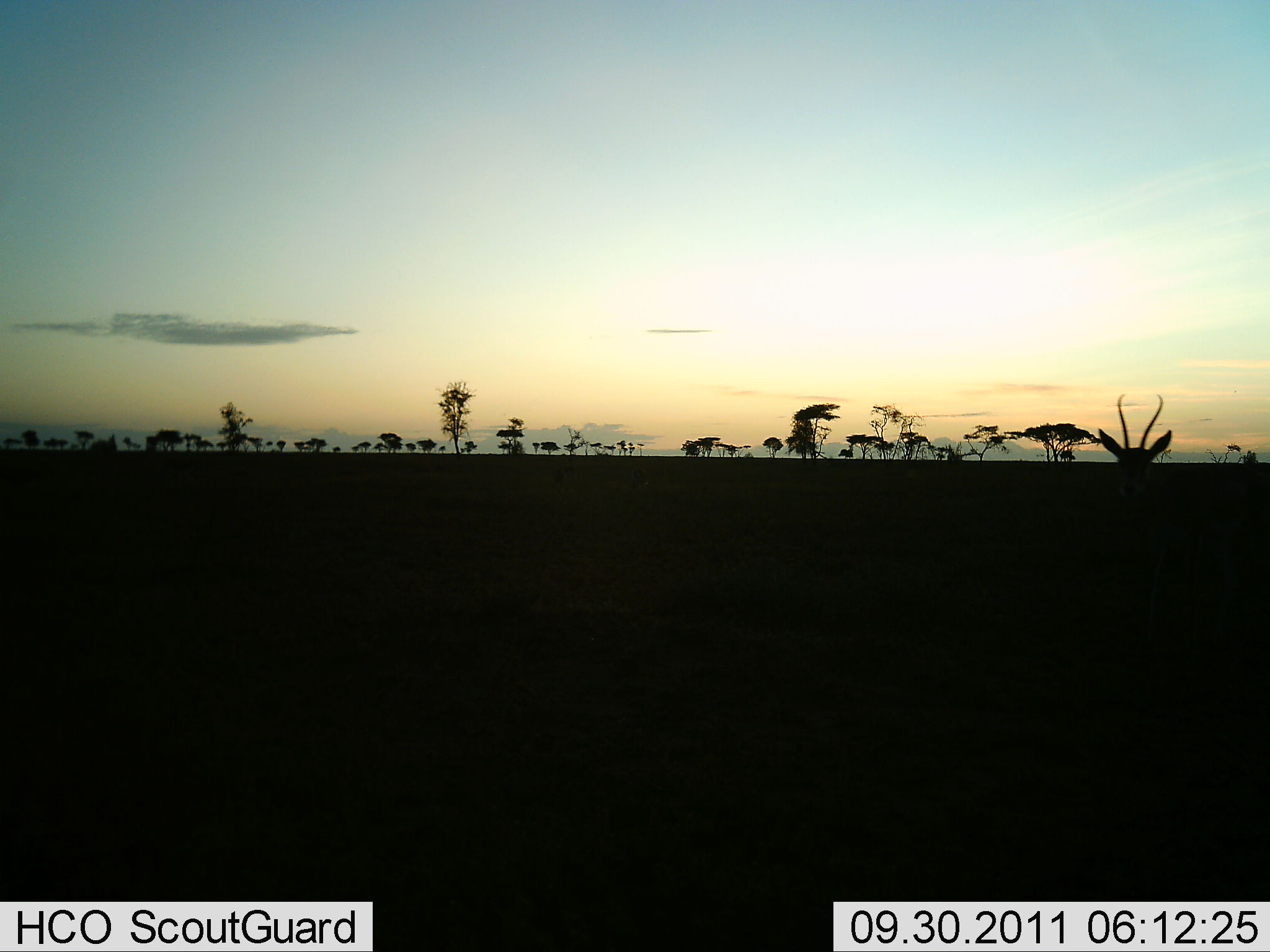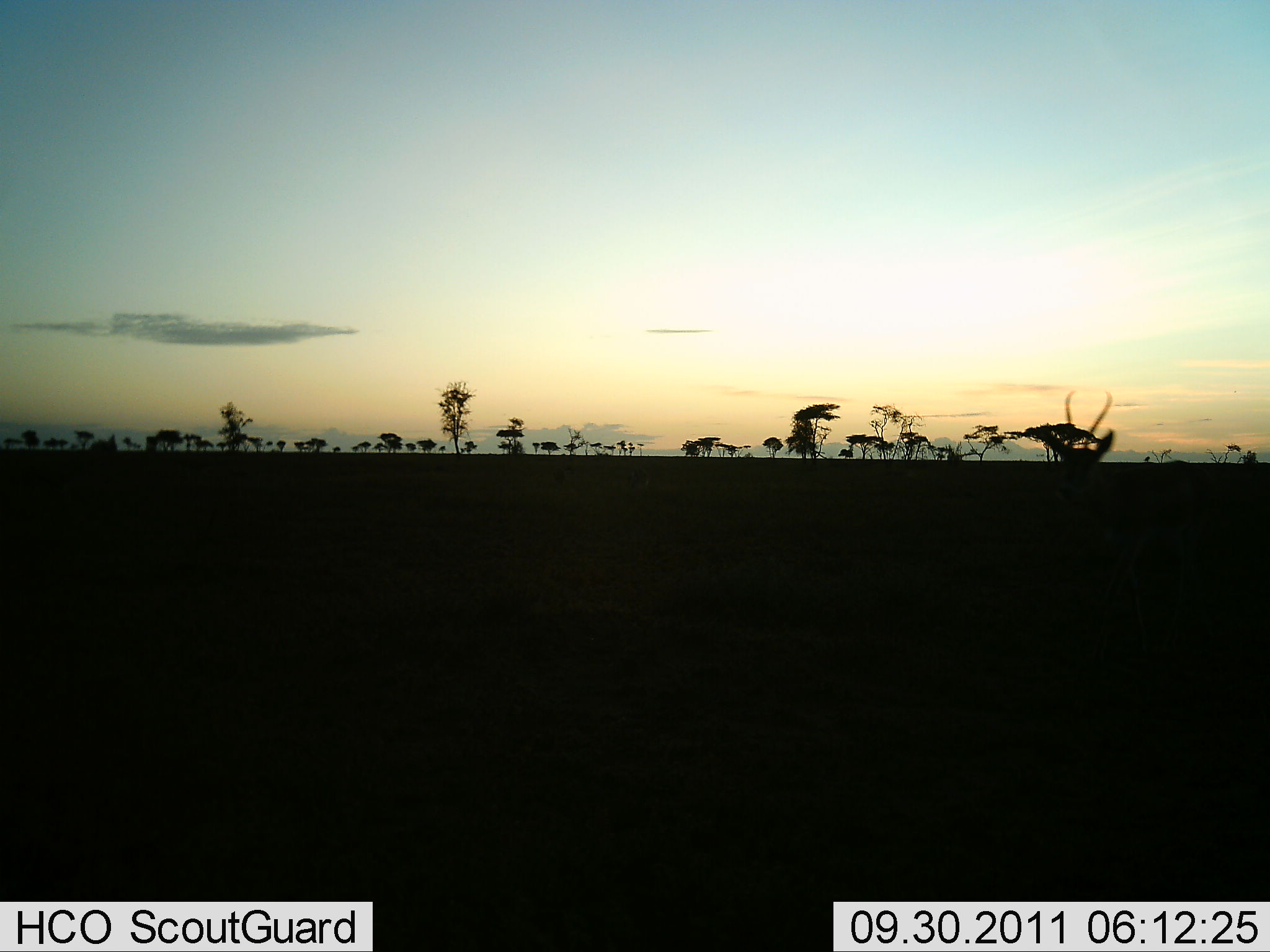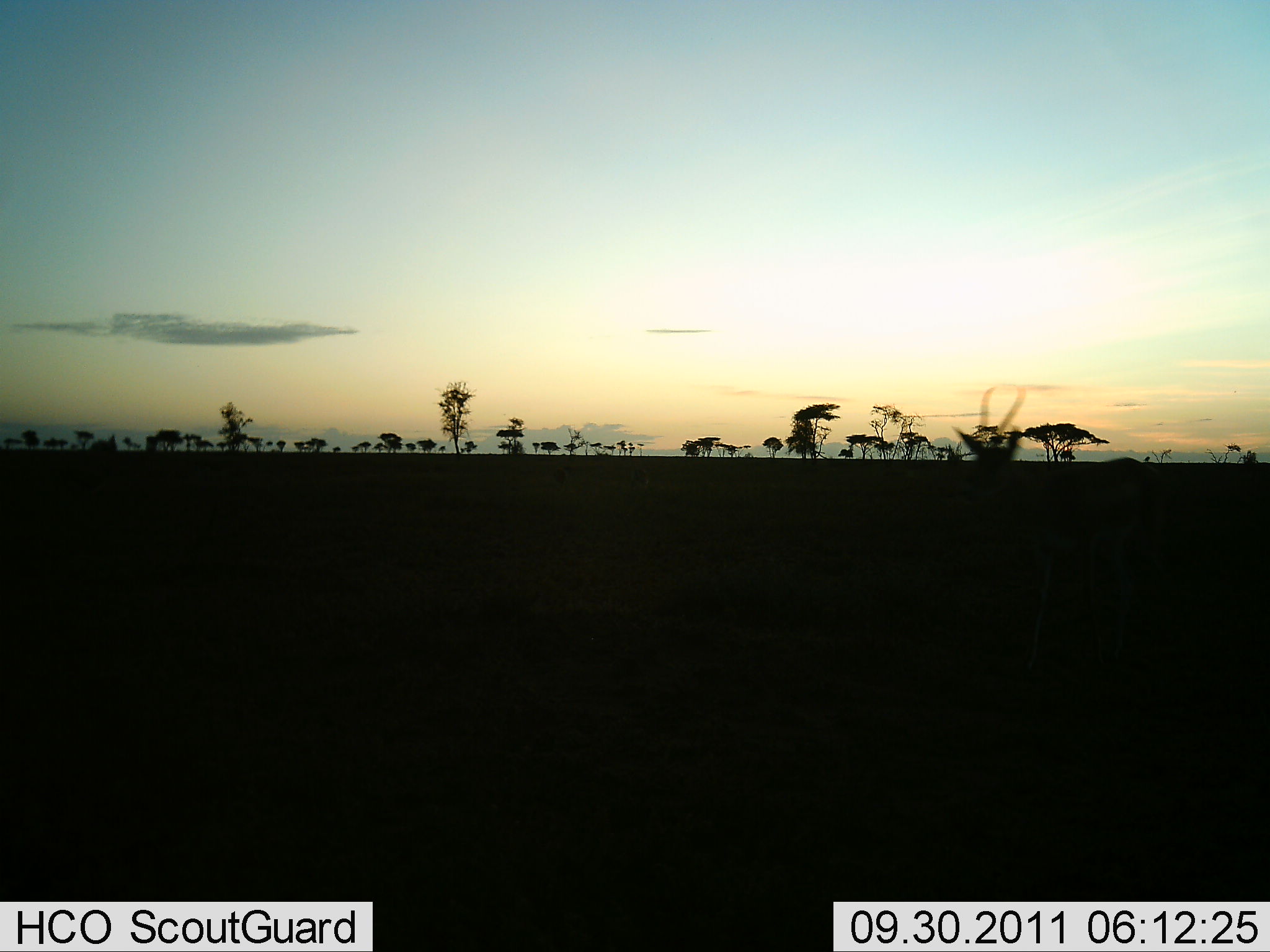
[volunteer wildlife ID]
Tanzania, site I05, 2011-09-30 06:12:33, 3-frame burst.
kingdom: Animalia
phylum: Chordata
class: Mammalia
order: Artiodactyla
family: Bovidae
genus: Nanger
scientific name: Nanger granti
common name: grant's gazelle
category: gazellegrants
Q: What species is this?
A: Gazellegrants (grant's gazelle) (Nanger granti).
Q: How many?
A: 1.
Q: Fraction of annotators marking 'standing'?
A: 27%.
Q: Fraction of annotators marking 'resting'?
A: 0%.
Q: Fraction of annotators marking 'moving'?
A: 73%.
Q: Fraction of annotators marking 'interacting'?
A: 0%.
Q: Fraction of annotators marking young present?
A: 0%.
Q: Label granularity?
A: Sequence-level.